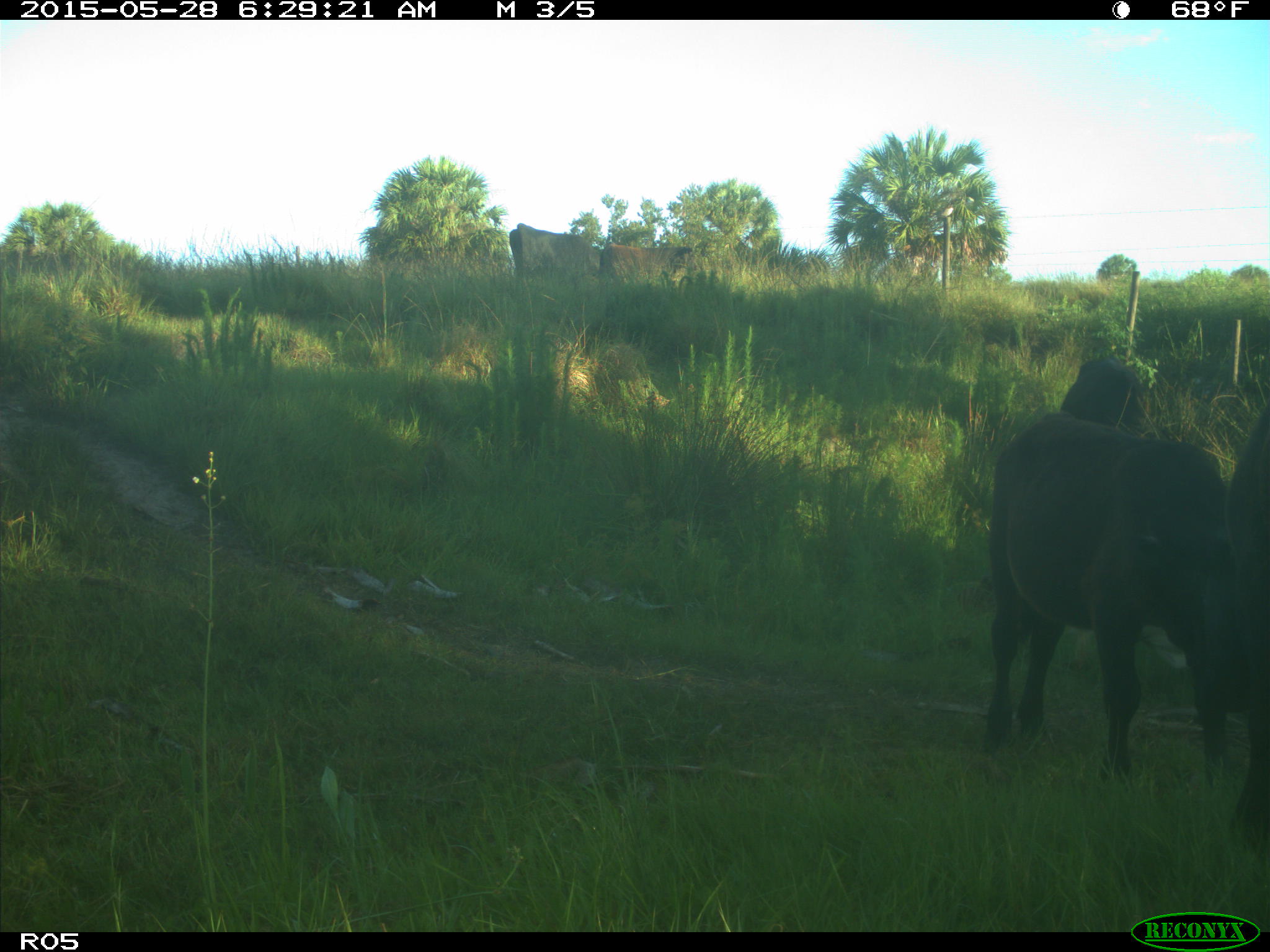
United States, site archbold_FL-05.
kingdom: Animalia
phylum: Chordata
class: Mammalia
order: Artiodactyla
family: Bovidae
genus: Bos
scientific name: Bos taurus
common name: domestic cow